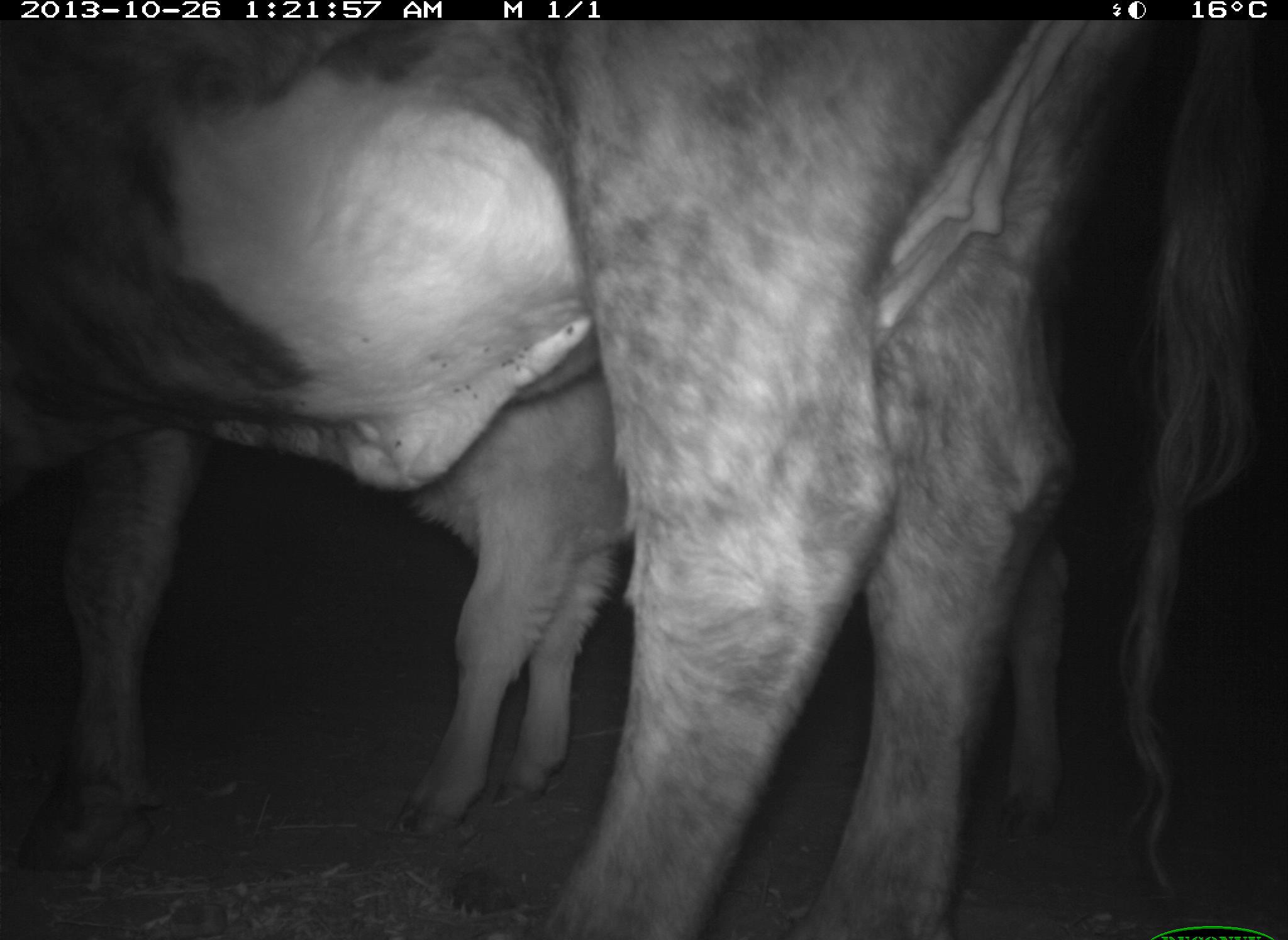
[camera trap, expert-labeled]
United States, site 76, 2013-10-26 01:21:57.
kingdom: Animalia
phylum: Chordata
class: Mammalia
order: Artiodactyla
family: Bovidae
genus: Bos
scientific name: Bos taurus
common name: cow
Cow (Bos taurus).